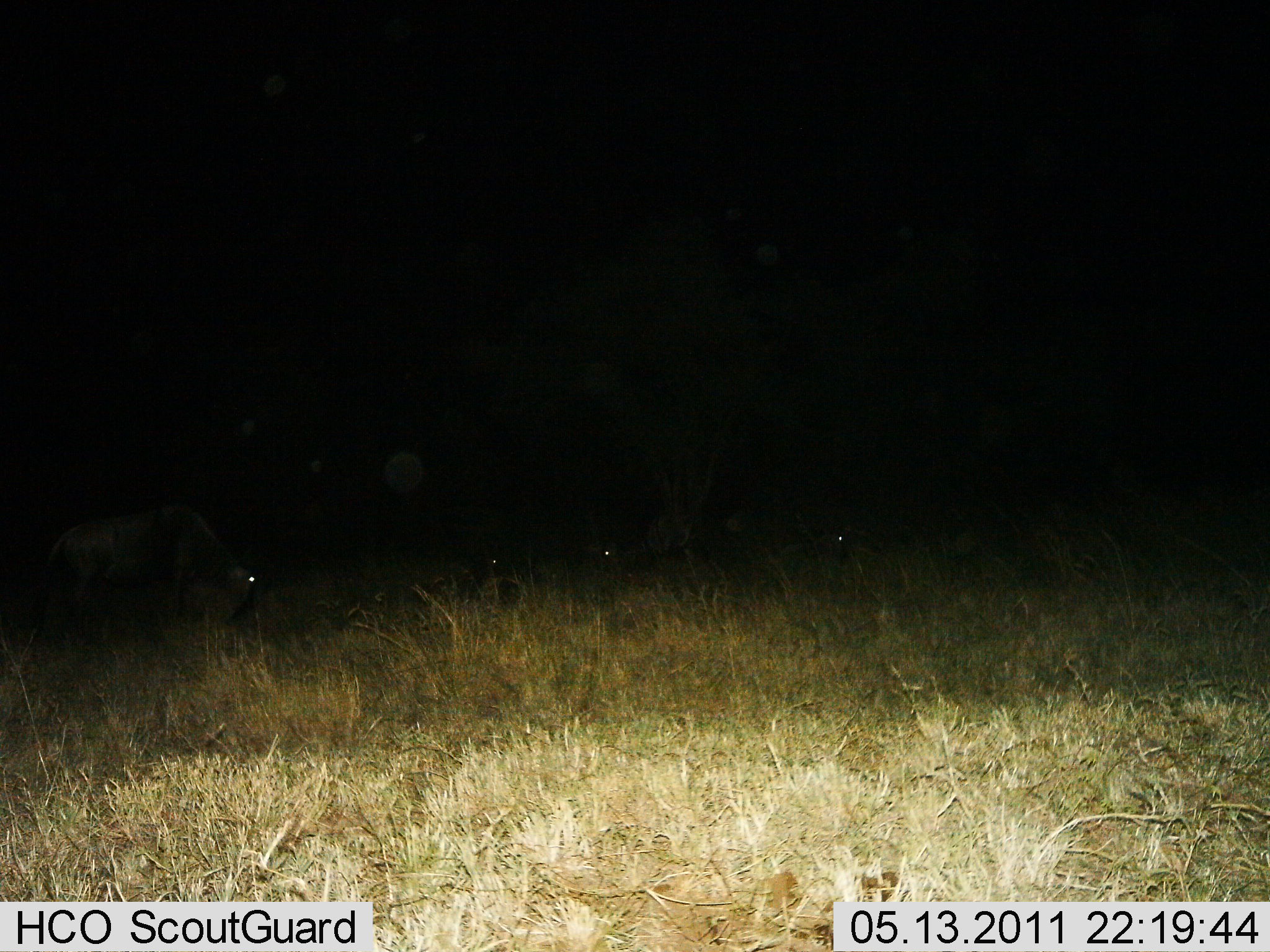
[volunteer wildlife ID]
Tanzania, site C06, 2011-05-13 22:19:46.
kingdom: Animalia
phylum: Chordata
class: Mammalia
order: Artiodactyla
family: Bovidae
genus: Connochaetes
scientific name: Connochaetes taurinus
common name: blue wildebeest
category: wildebeest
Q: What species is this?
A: Wildebeest (blue wildebeest) (Connochaetes taurinus).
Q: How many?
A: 4.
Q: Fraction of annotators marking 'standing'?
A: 45%.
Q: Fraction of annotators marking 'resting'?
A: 18%.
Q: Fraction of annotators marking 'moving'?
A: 18%.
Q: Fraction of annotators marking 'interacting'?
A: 0%.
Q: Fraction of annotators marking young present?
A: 0%.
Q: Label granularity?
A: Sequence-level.